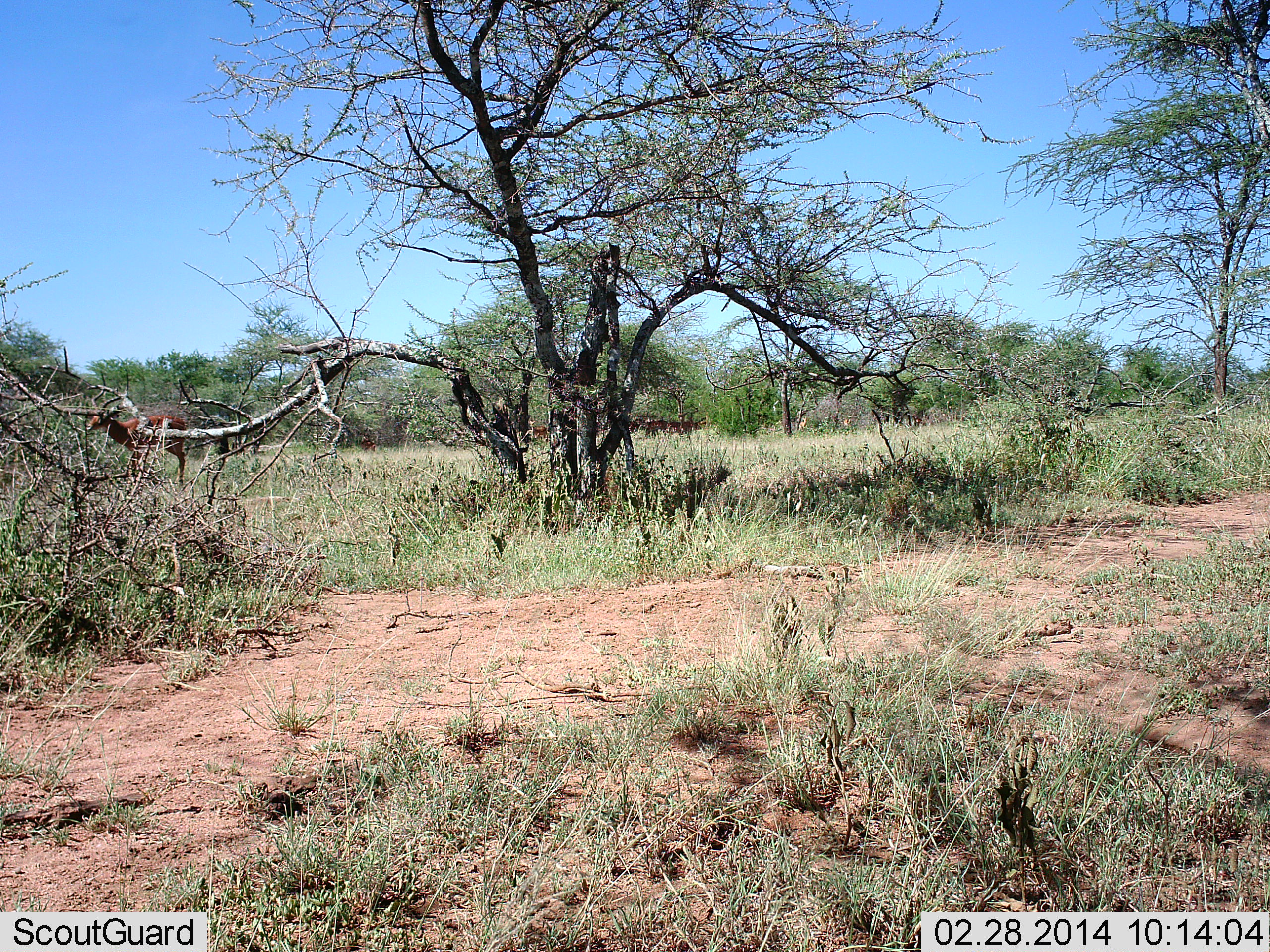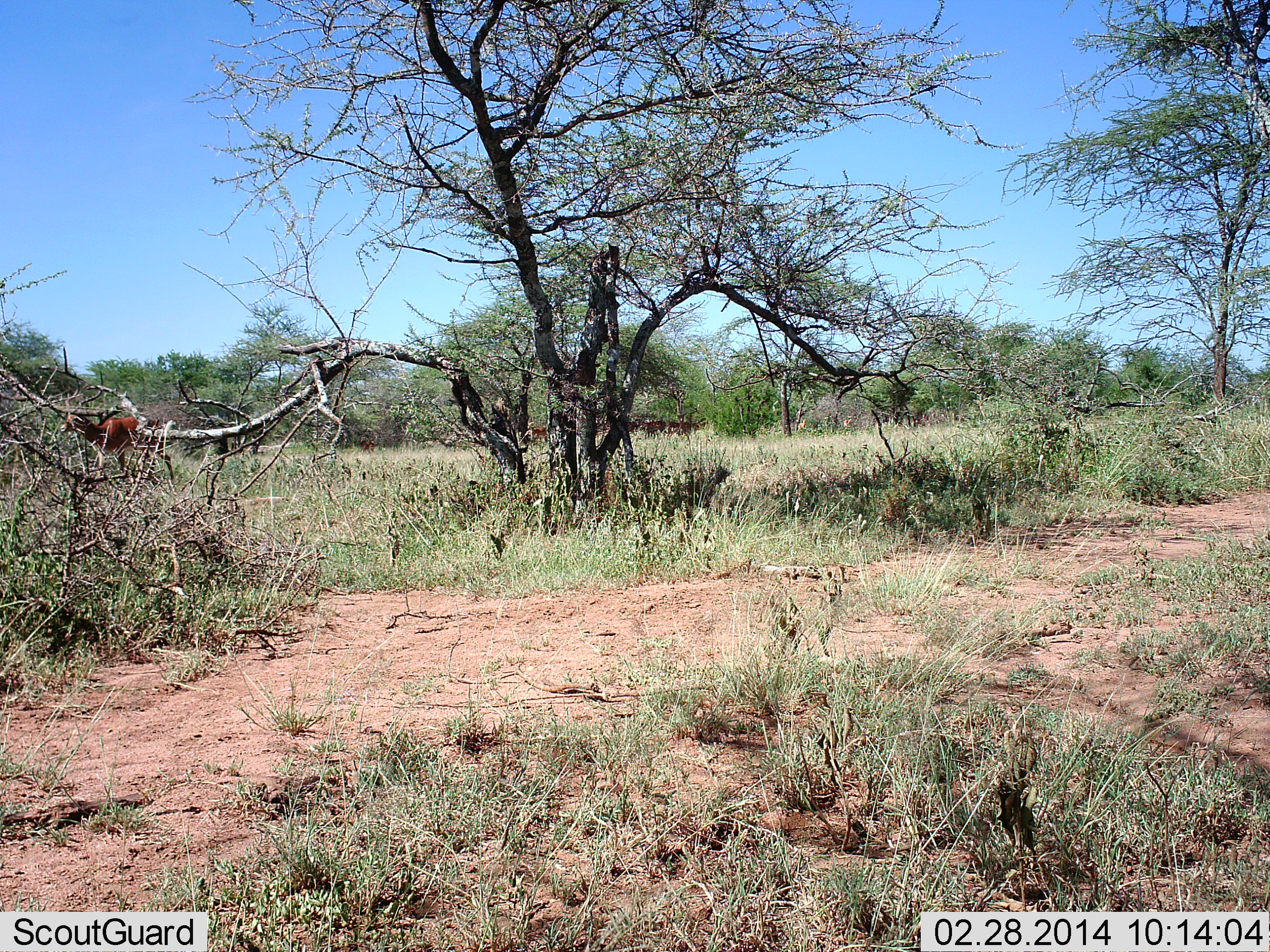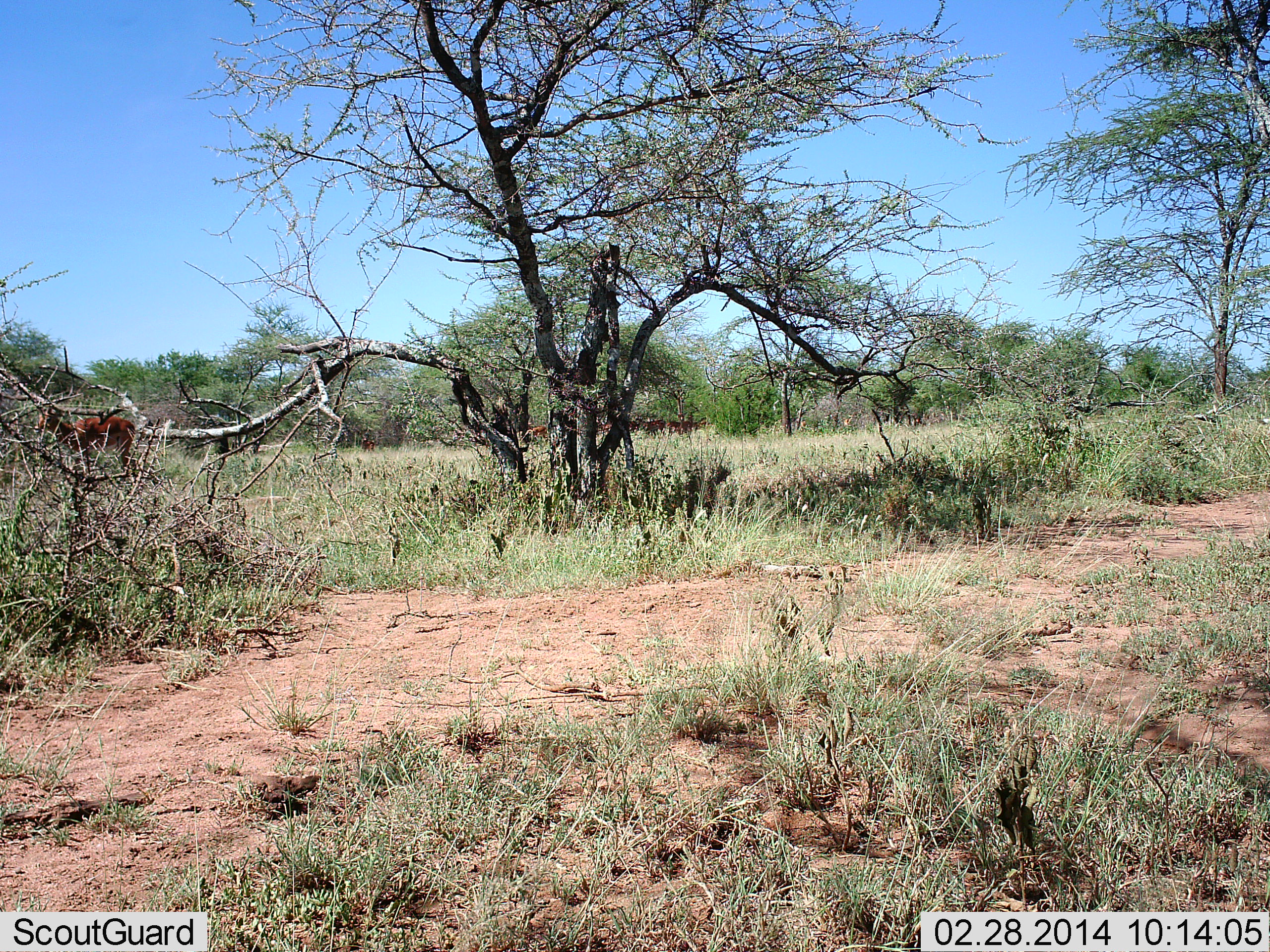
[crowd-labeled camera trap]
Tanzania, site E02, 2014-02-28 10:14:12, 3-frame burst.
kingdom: Animalia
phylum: Chordata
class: Mammalia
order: Artiodactyla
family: Bovidae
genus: Aepyceros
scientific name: Aepyceros melampus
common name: impala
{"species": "impala (Aepyceros melampus)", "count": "1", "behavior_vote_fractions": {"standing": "22%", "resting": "0%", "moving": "100%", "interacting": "0%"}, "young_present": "0%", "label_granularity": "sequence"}